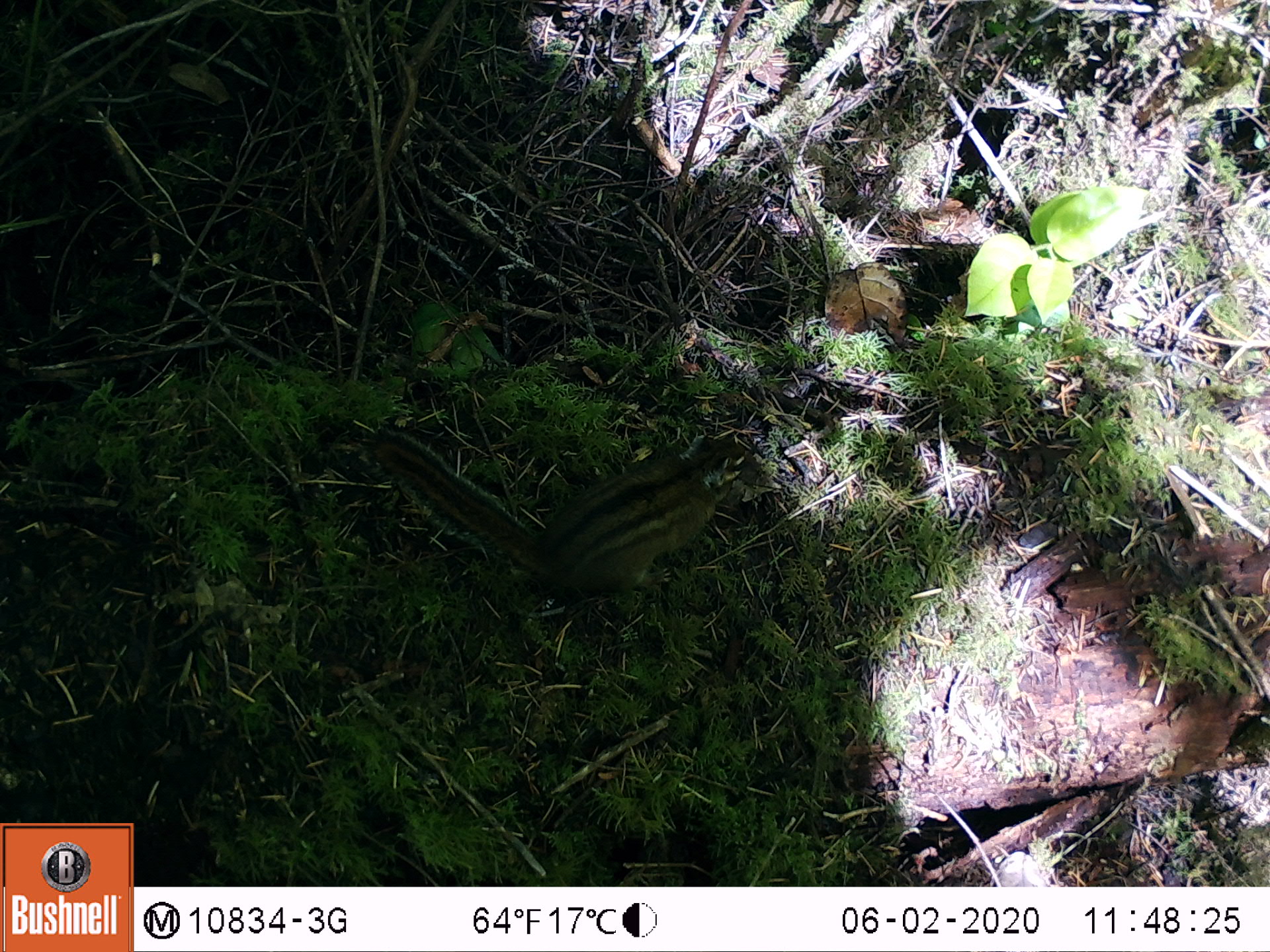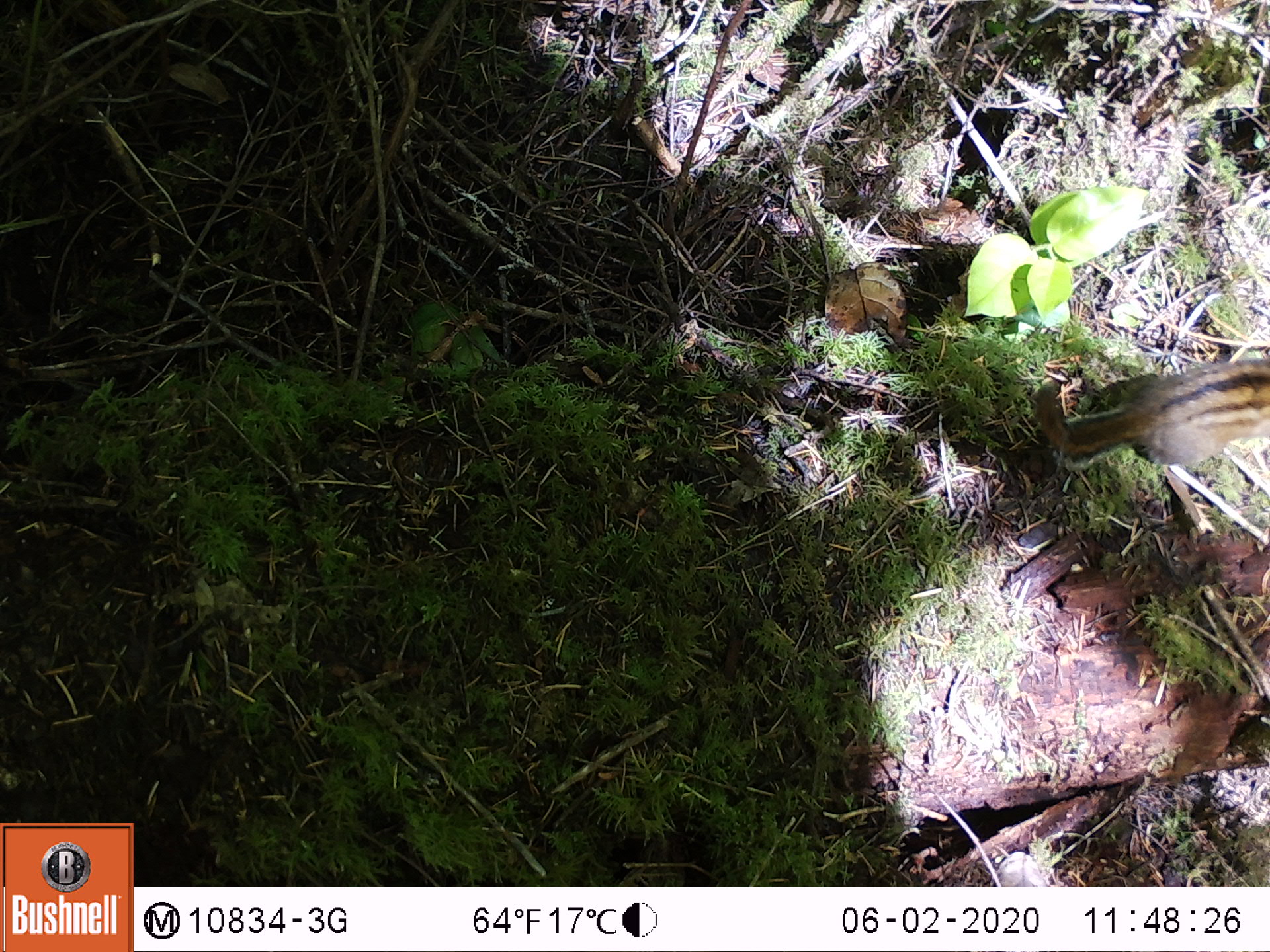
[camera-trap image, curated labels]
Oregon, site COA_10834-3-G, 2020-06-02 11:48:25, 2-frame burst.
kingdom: Animalia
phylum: Chordata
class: Mammalia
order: Rodentia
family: Sciuridae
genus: Neotamias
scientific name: Neotamias townsendii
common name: townsend's chipmunk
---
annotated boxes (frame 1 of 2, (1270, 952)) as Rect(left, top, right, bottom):
townsend's chipmunk: Rect(360, 428, 757, 618)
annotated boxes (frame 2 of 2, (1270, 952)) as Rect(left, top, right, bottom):
townsend's chipmunk: Rect(1028, 351, 1266, 479)